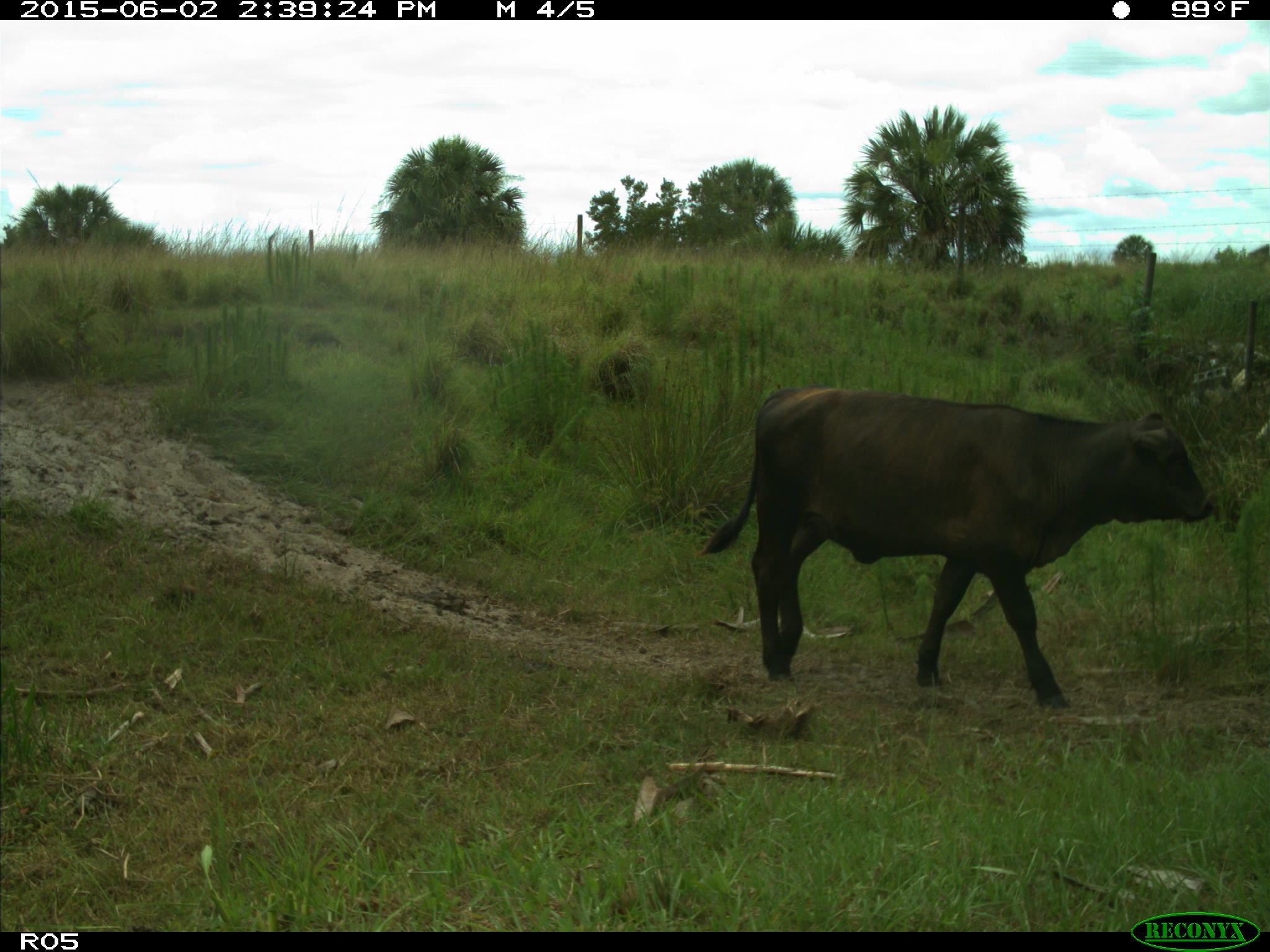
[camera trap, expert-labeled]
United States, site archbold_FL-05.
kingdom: Animalia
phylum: Chordata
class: Mammalia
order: Artiodactyla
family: Bovidae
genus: Bos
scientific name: Bos taurus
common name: domestic cow